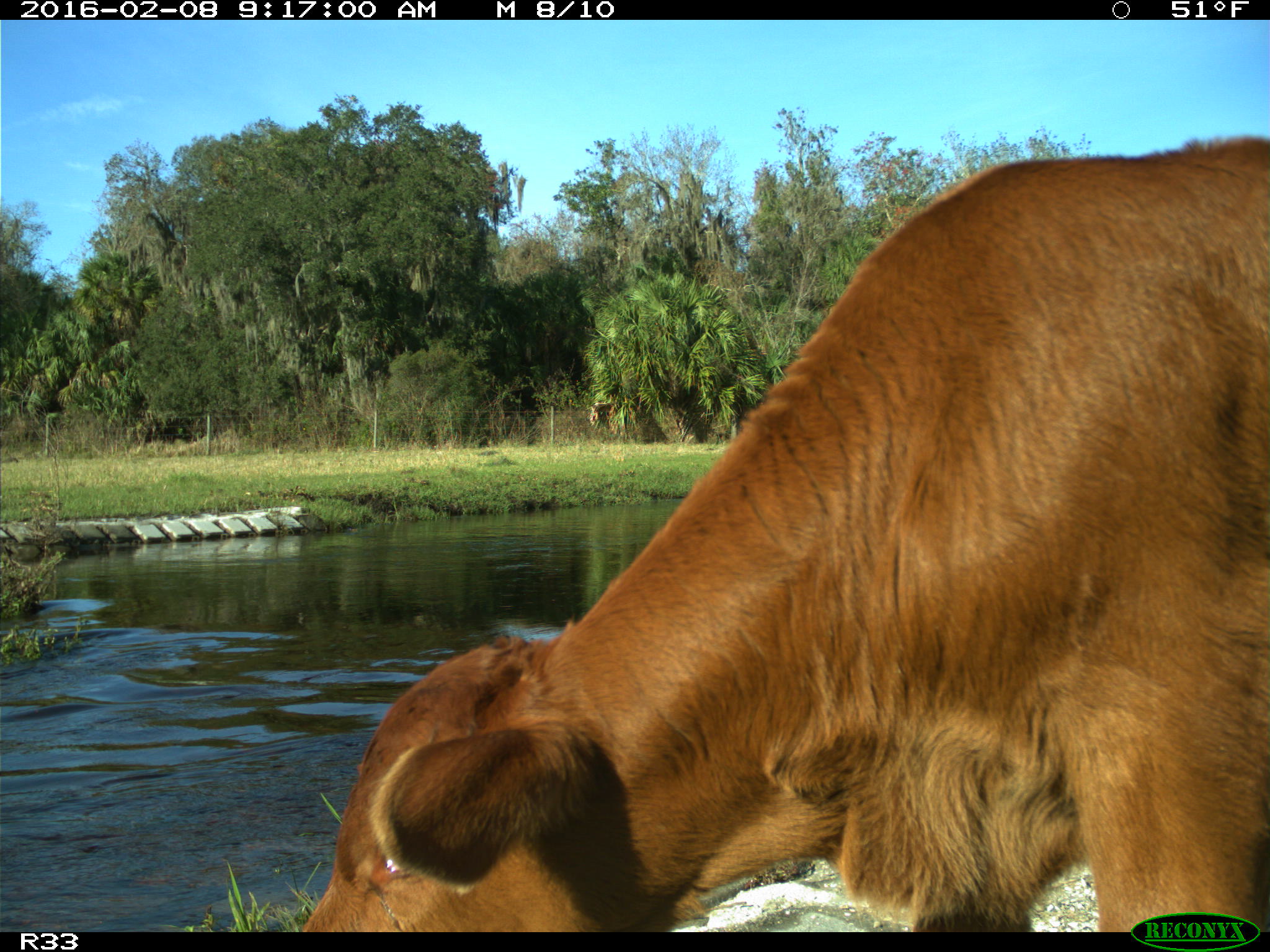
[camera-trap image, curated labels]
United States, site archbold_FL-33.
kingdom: Animalia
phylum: Chordata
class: Mammalia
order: Artiodactyla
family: Bovidae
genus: Bos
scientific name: Bos taurus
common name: domestic cow